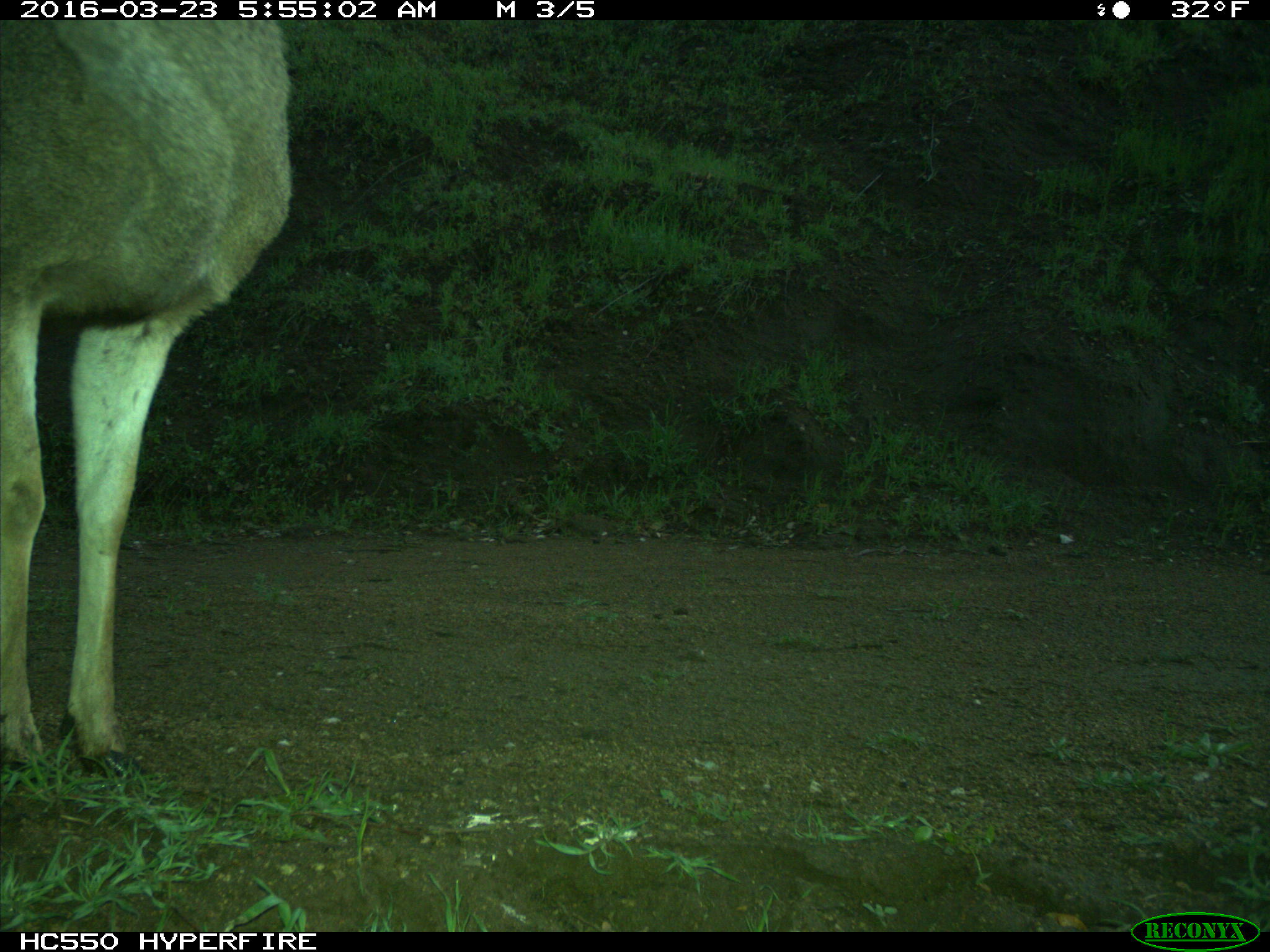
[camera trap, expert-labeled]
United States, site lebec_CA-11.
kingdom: Animalia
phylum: Chordata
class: Mammalia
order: Artiodactyla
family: Cervidae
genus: Odocoileus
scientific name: Odocoileus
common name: deer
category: unidentified deer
Unidentified deer (deer) (Odocoileus).